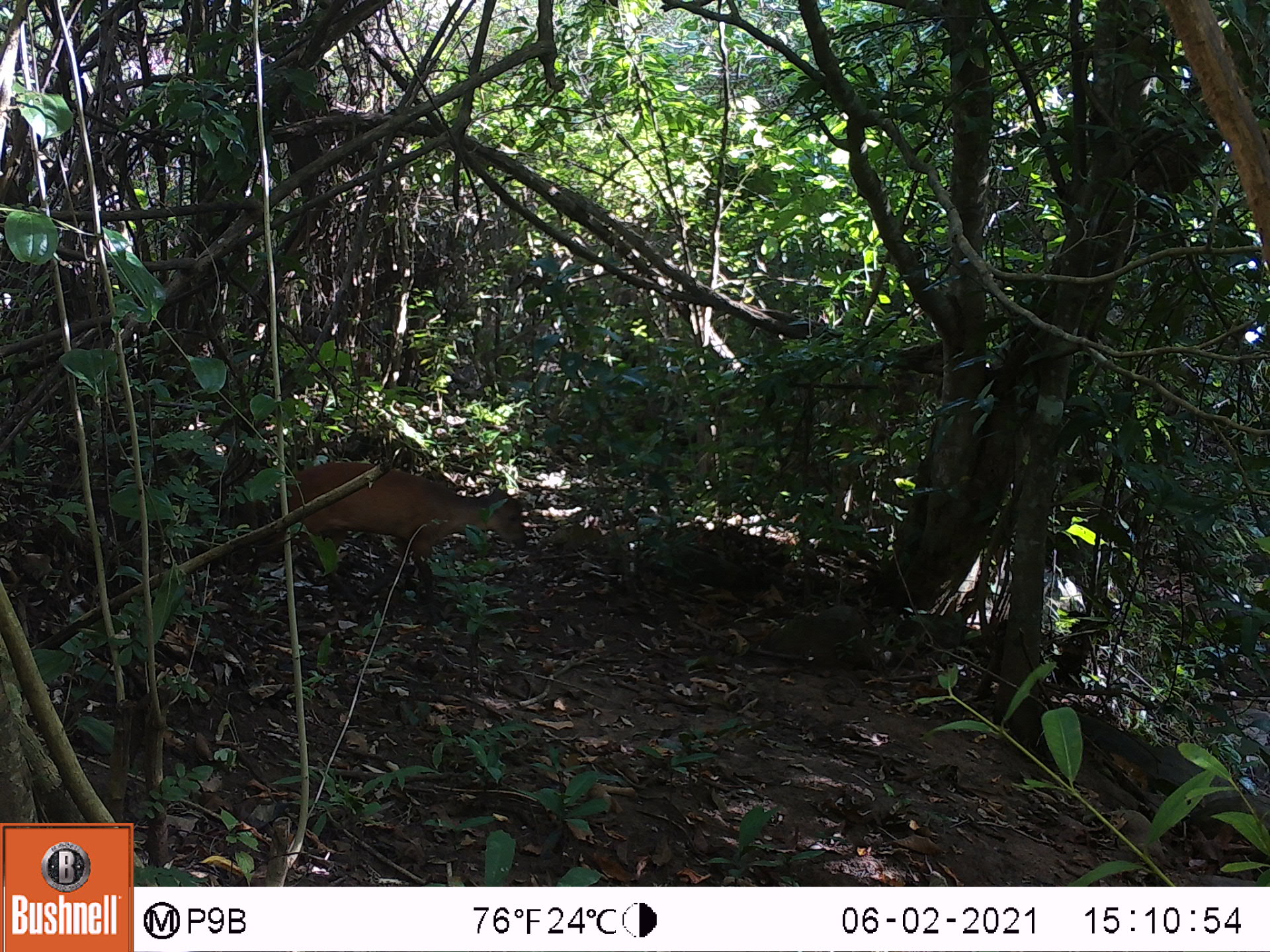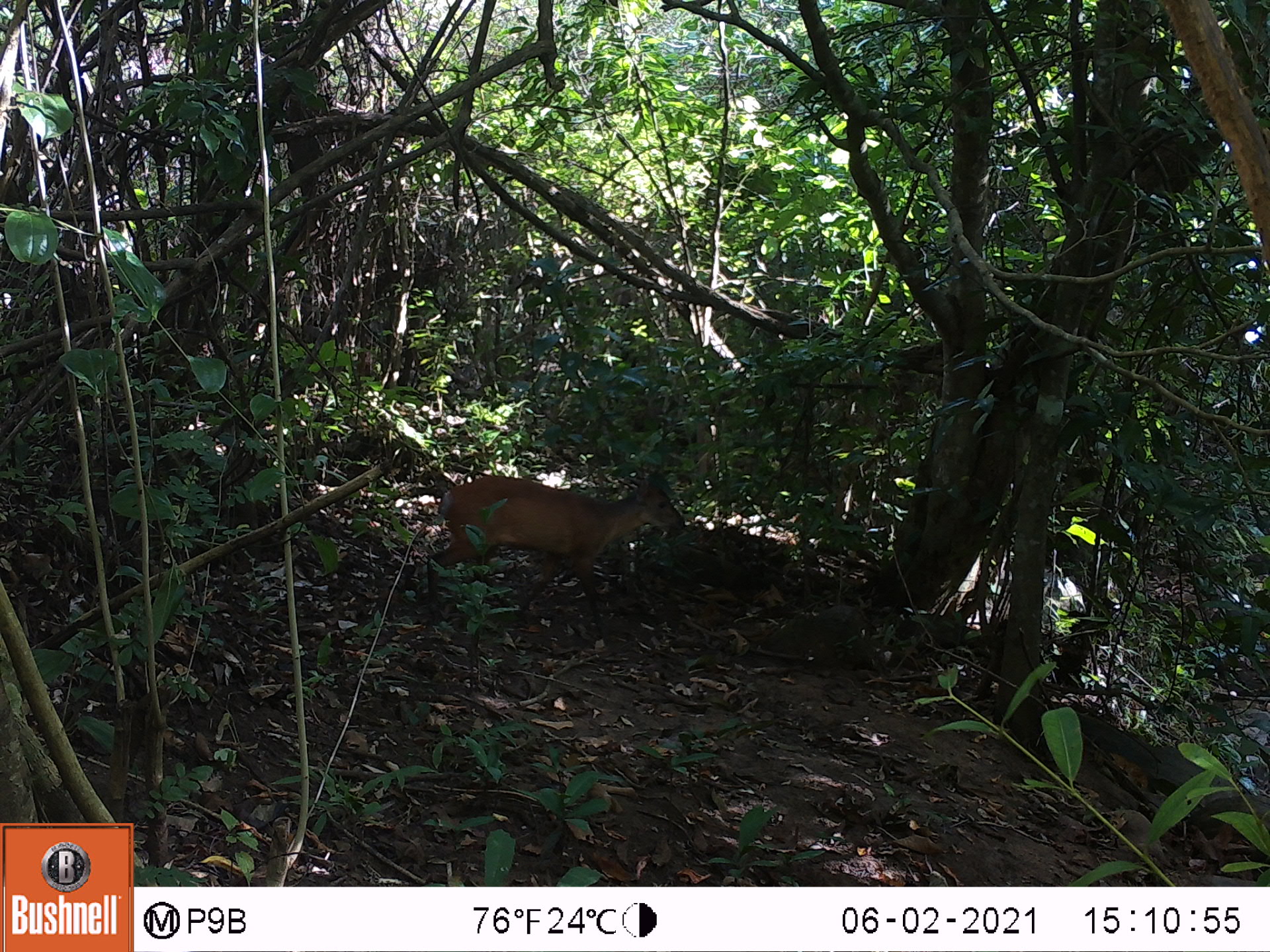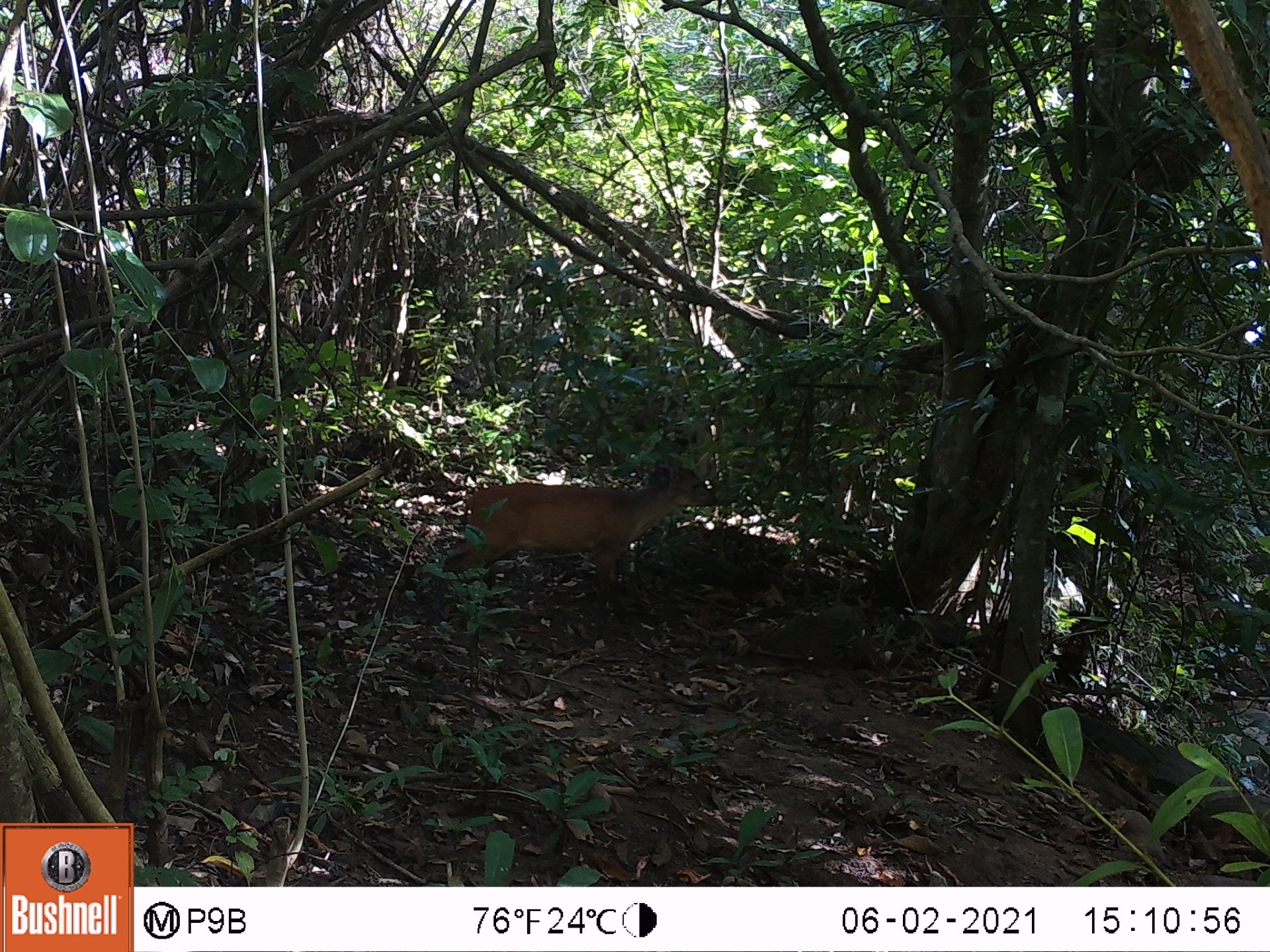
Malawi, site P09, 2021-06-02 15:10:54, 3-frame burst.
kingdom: Animalia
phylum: Chordata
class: Mammalia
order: Artiodactyla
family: Bovidae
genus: Cephalophorus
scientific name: Cephalophorus natalensis natalensis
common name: red duiker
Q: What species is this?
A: Red duiker (Cephalophorus natalensis natalensis).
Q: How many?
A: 1.